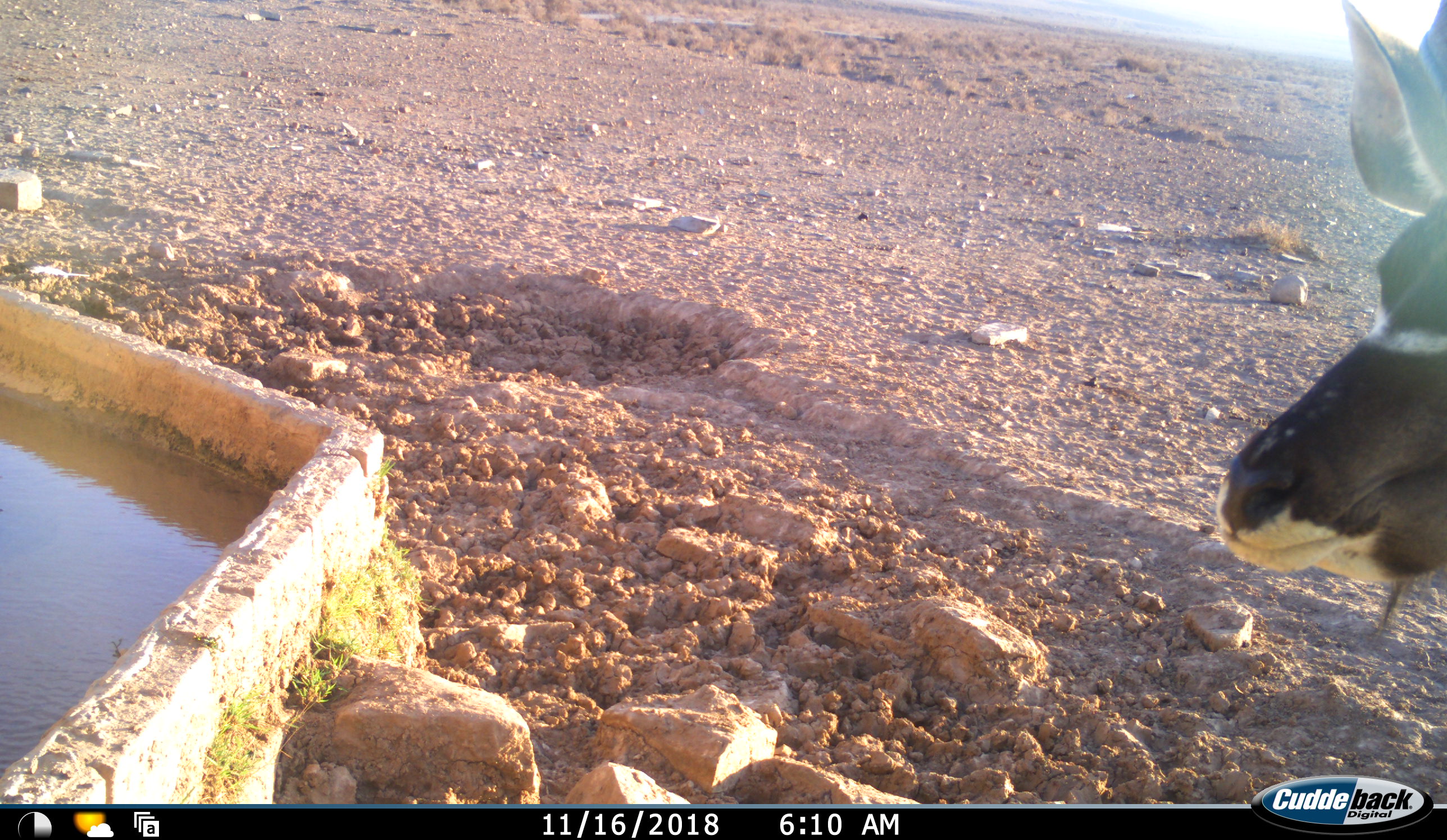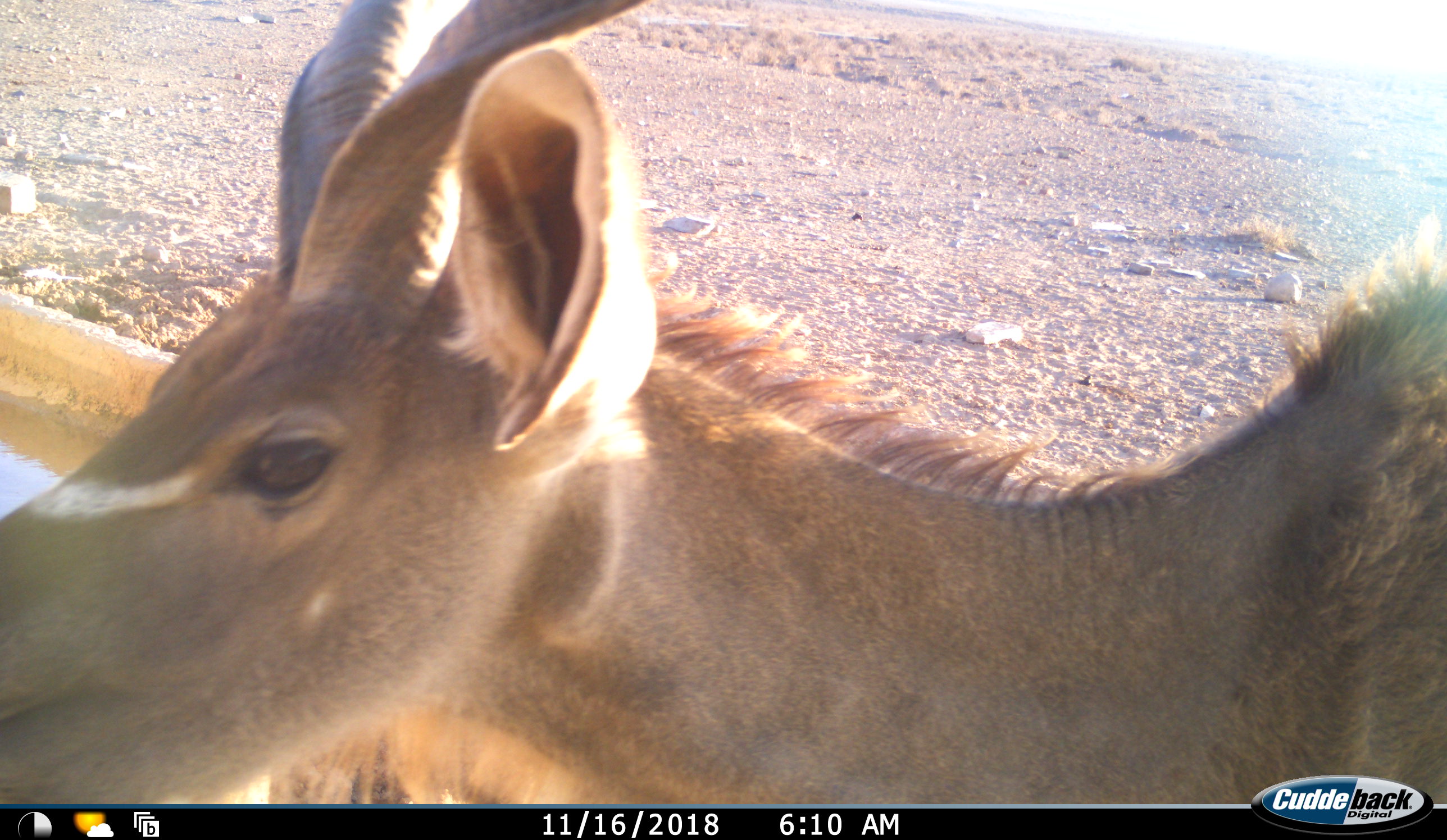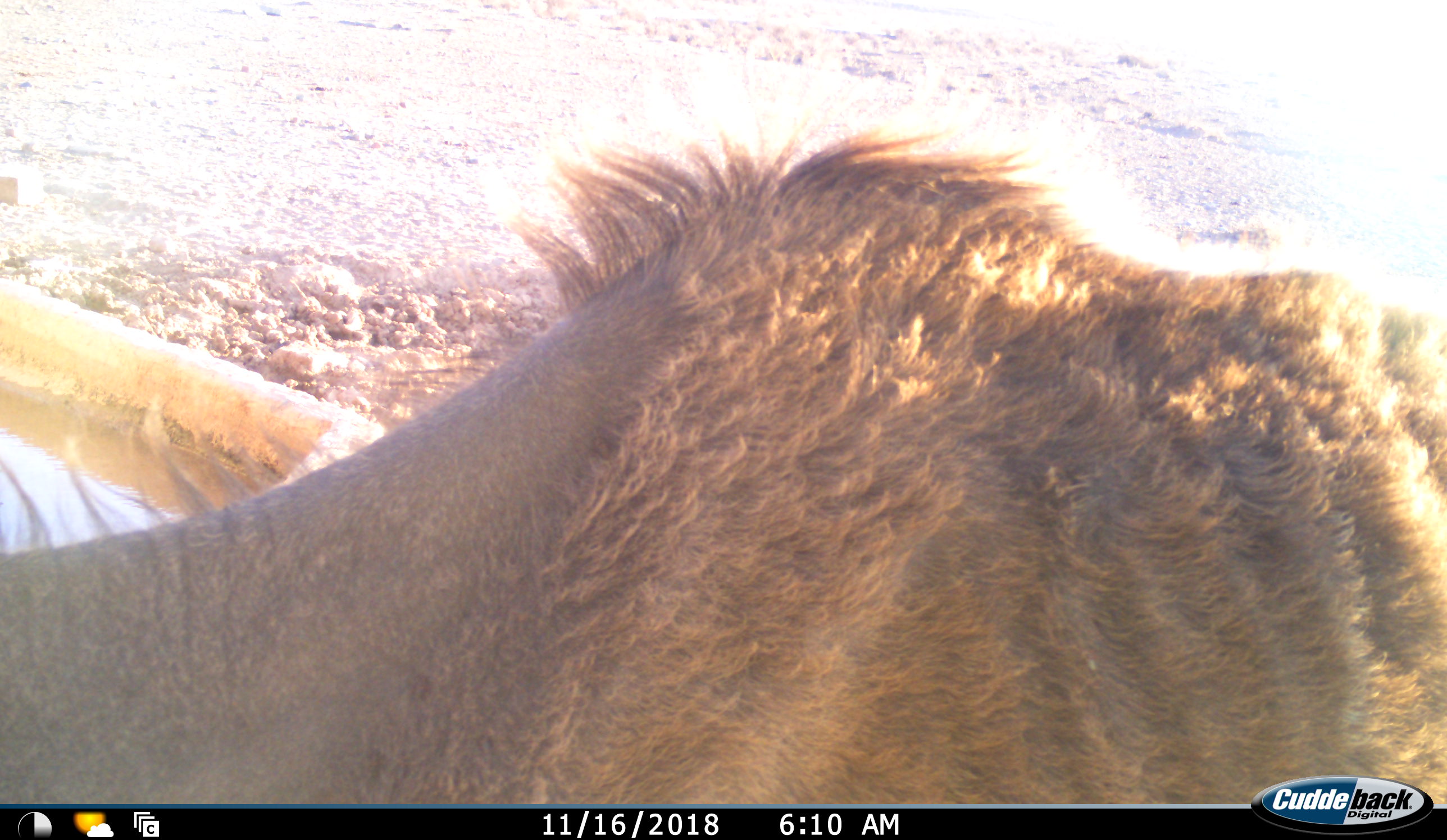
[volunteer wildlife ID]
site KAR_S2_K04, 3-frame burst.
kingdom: Animalia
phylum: Chordata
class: Mammalia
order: Artiodactyla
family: Bovidae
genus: Tragelaphus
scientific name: Tragelaphus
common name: kudu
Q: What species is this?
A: Kudu (Tragelaphus).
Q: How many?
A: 1.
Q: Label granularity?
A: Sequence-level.